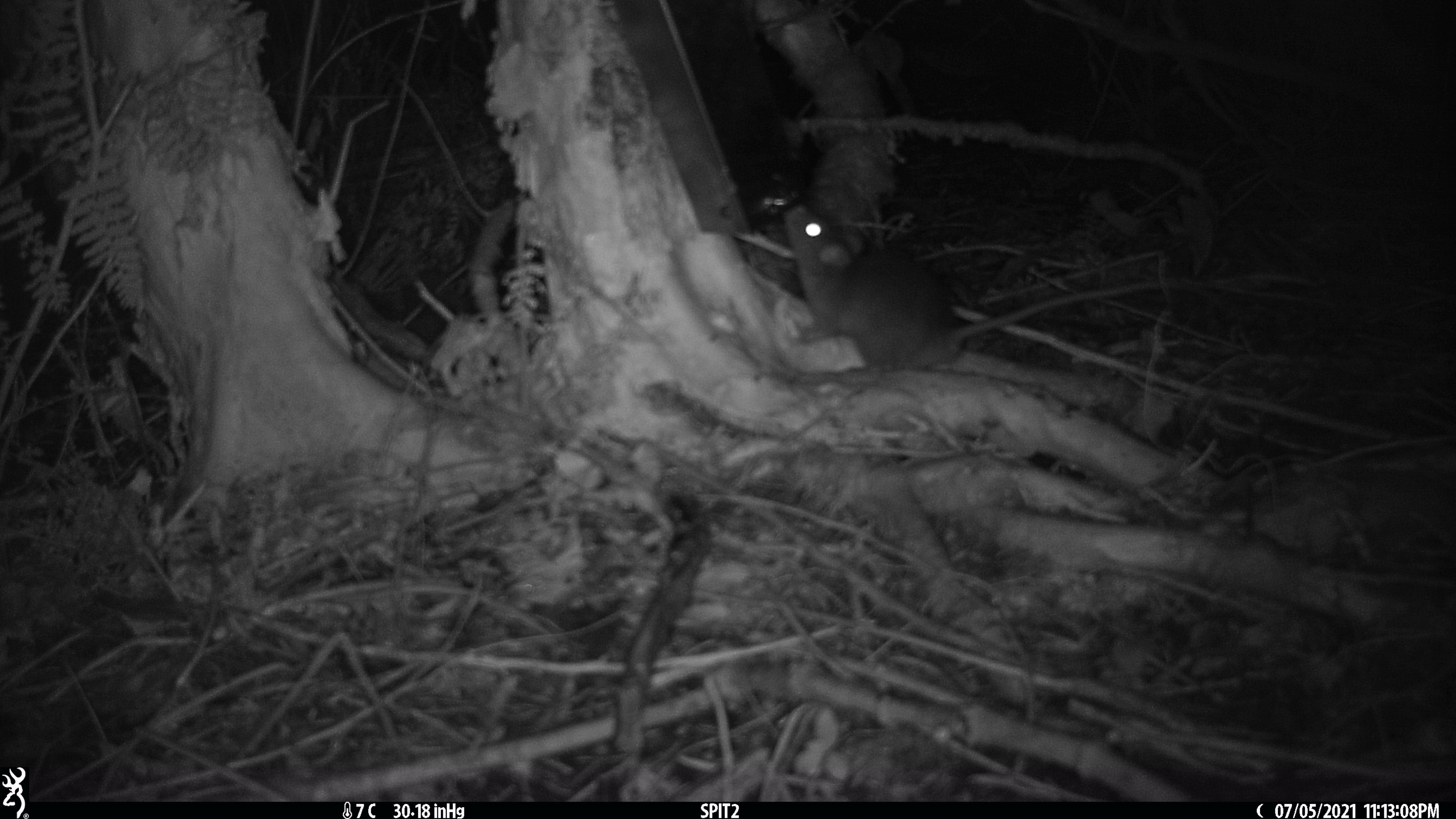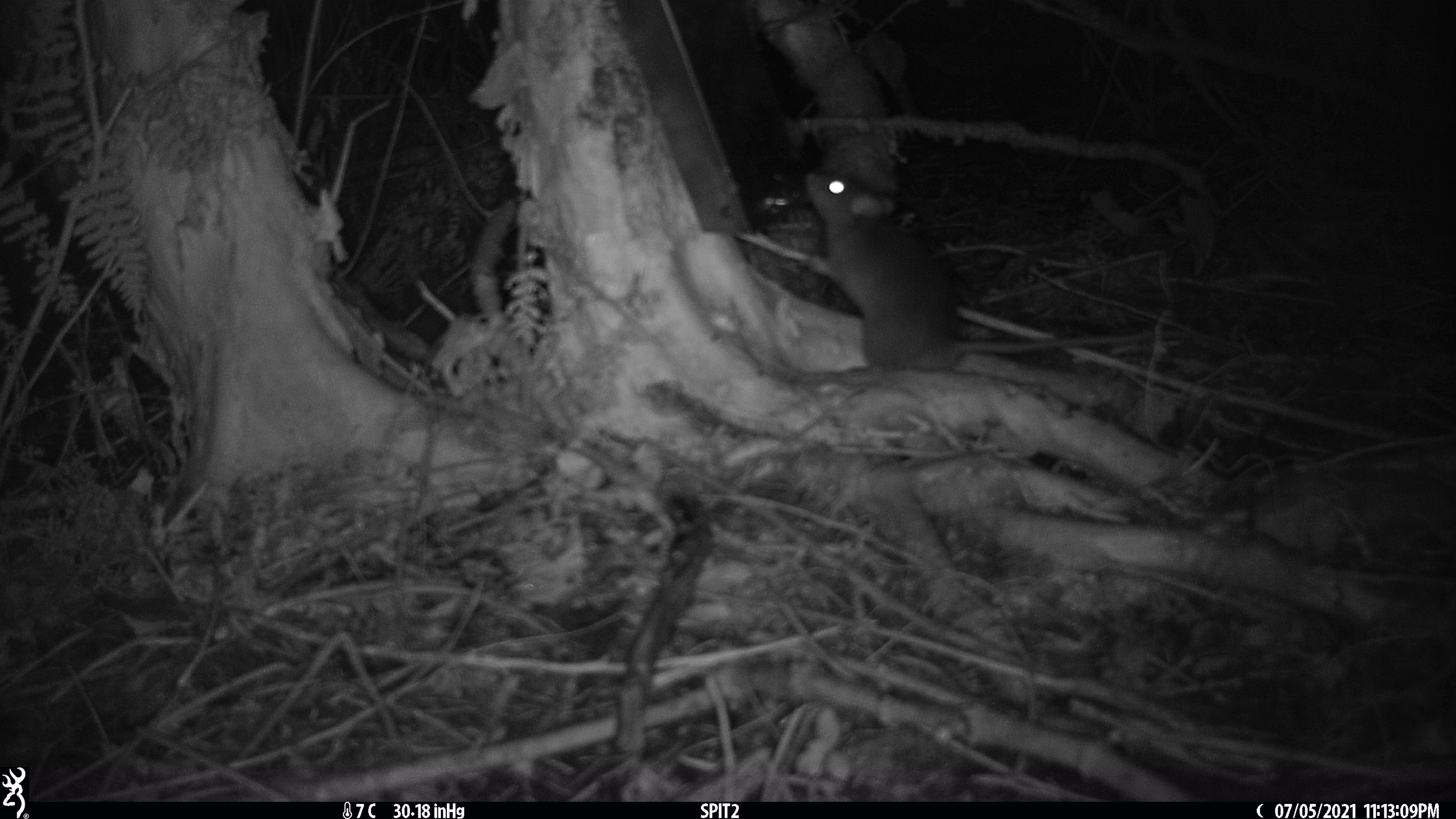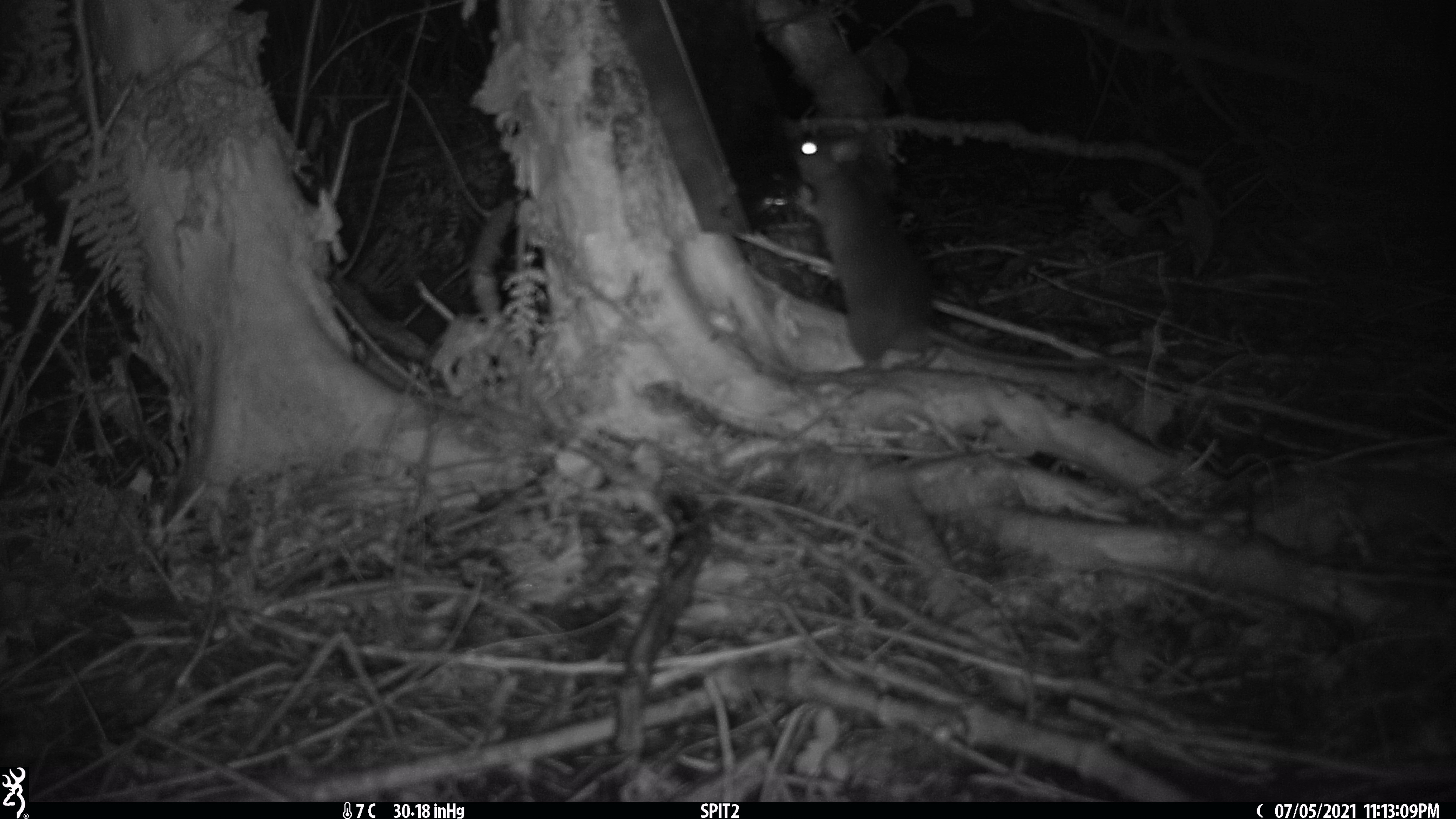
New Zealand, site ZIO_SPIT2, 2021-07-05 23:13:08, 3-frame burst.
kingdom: Animalia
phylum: Chordata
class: Mammalia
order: Rodentia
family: Muridae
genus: Rattus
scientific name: Rattus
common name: rat